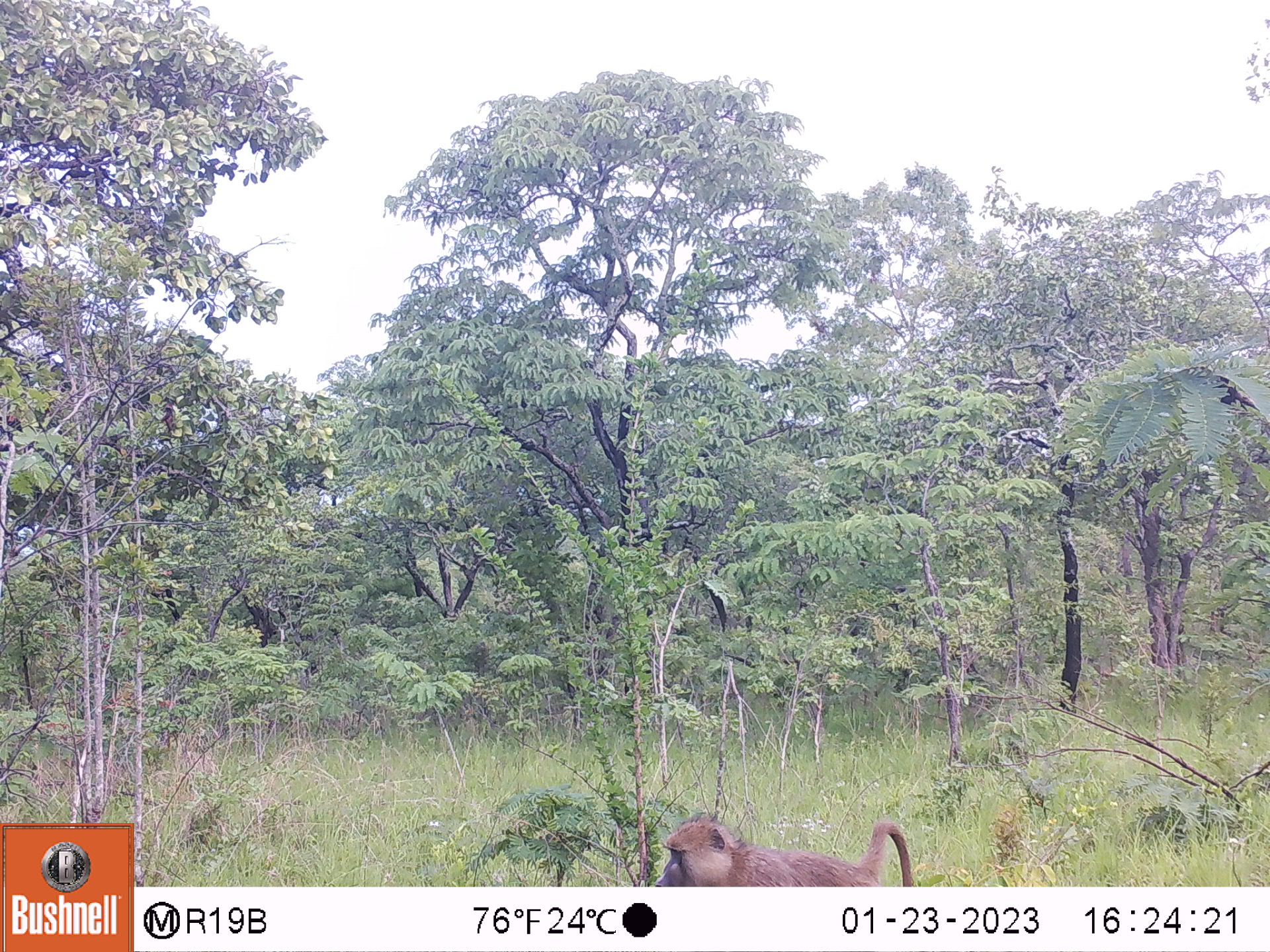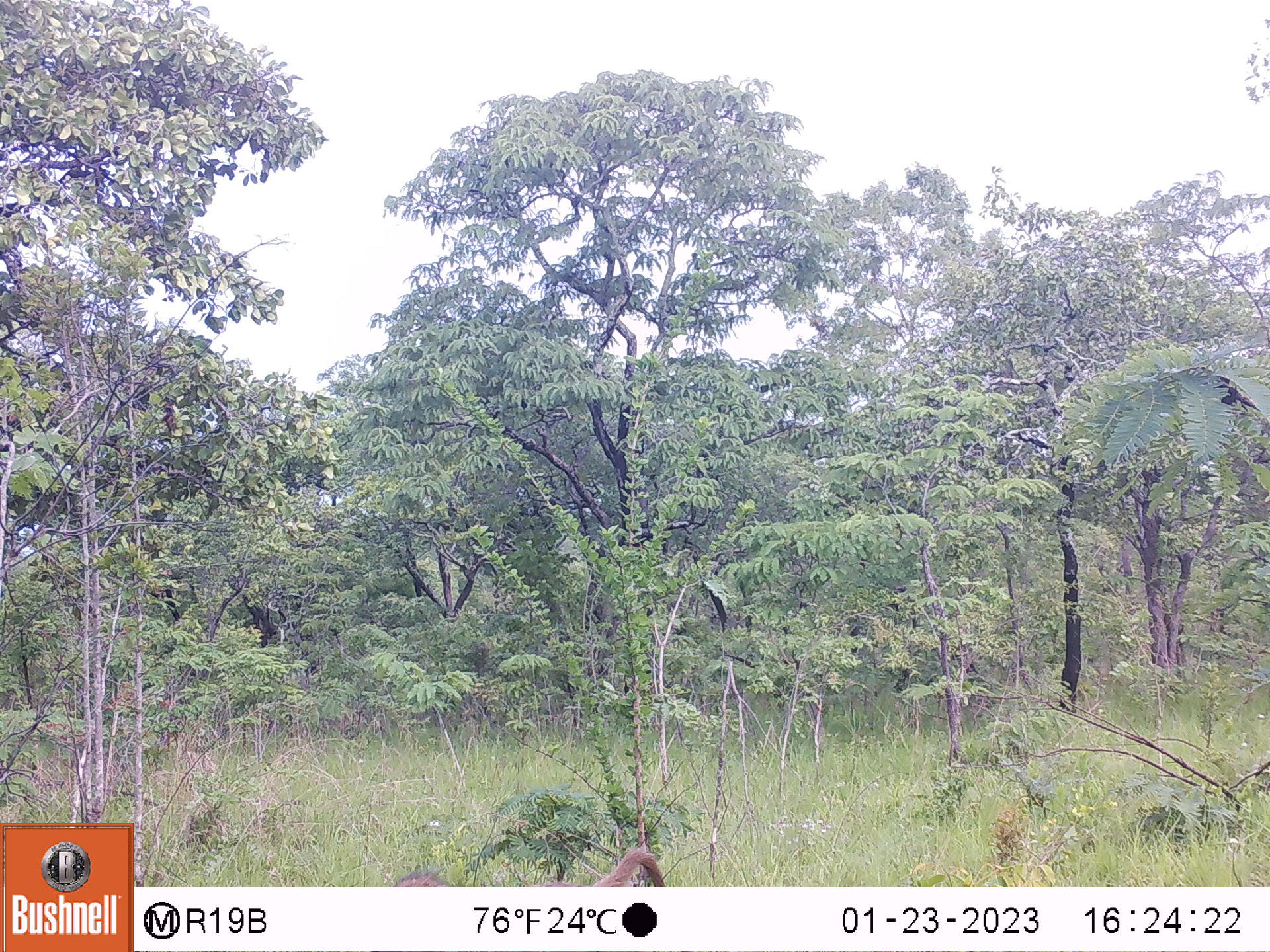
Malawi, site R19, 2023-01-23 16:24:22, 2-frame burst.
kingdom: Animalia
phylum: Chordata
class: Mammalia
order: Primates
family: Cercopithecidae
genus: Papio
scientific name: Papio cynocephalus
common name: yellow baboon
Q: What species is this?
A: Yellow baboon (Papio cynocephalus).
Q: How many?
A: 1.